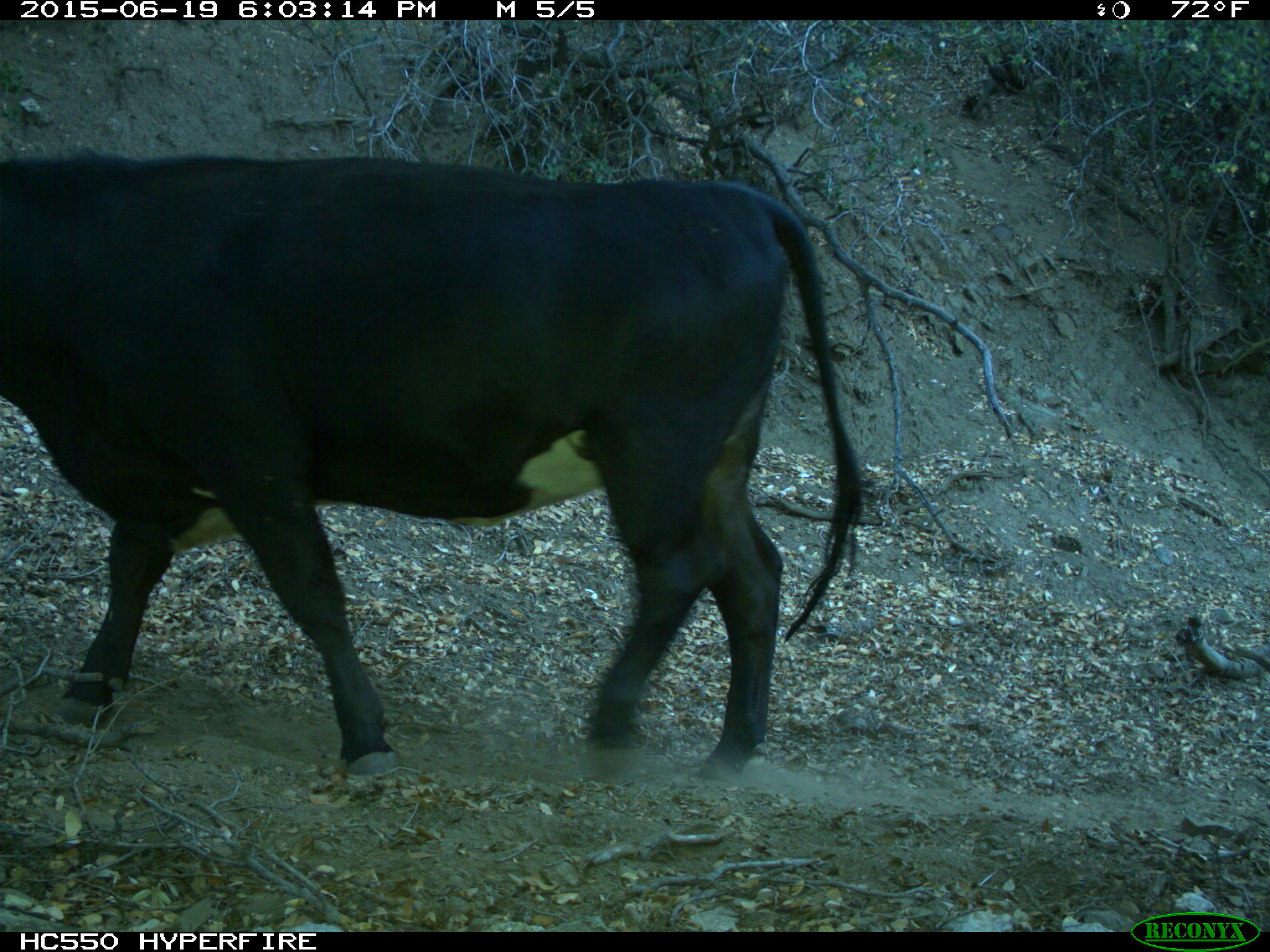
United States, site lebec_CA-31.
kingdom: Animalia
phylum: Chordata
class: Mammalia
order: Artiodactyla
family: Bovidae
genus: Bos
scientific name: Bos taurus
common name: domestic cow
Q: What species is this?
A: Bos taurus (domestic cow).